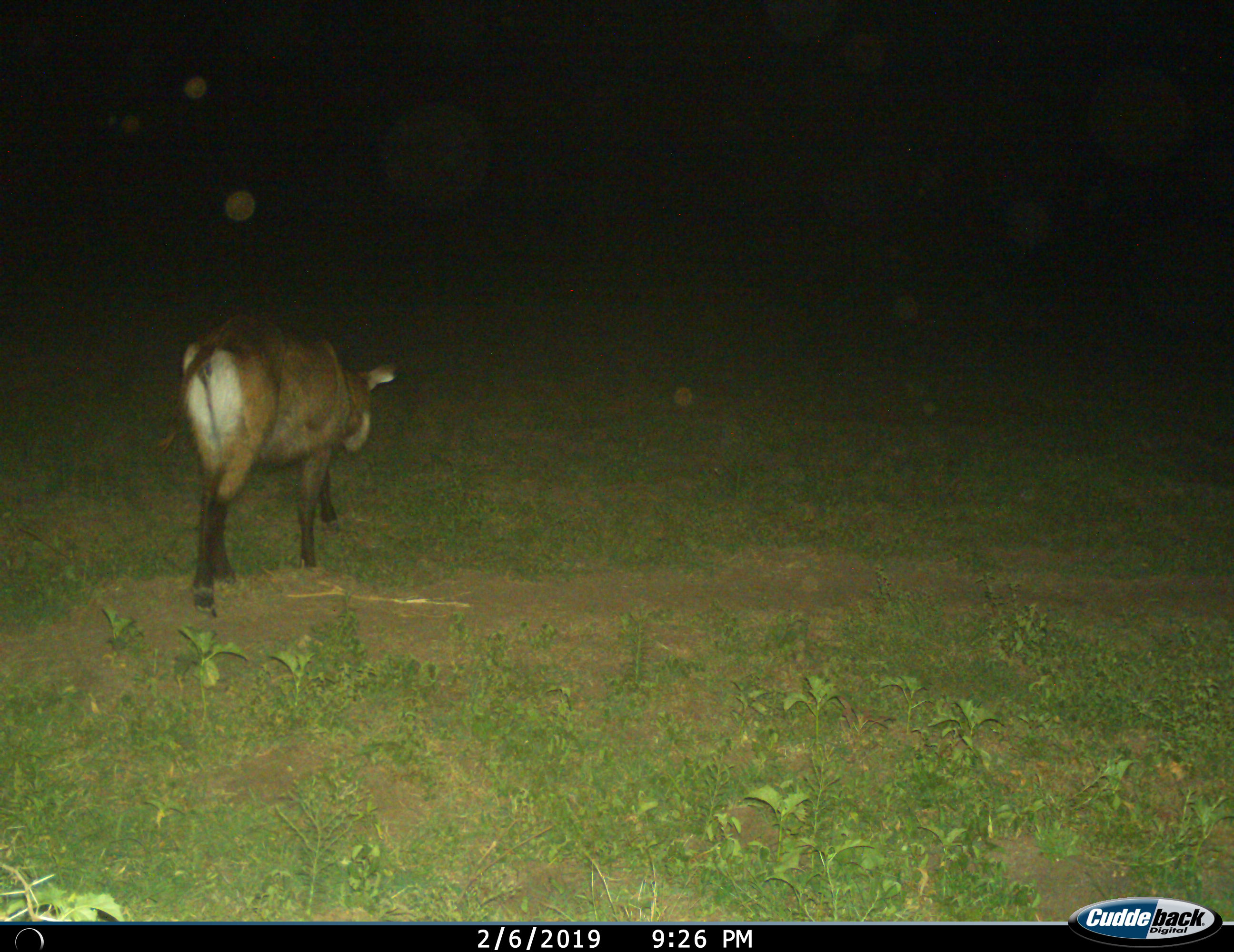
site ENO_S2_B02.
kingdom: Animalia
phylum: Chordata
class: Mammalia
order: Artiodactyla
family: Bovidae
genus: Kobus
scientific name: Kobus ellipsiprymnus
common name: waterbuck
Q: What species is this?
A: Waterbuck (Kobus ellipsiprymnus).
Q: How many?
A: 1.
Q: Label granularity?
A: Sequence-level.